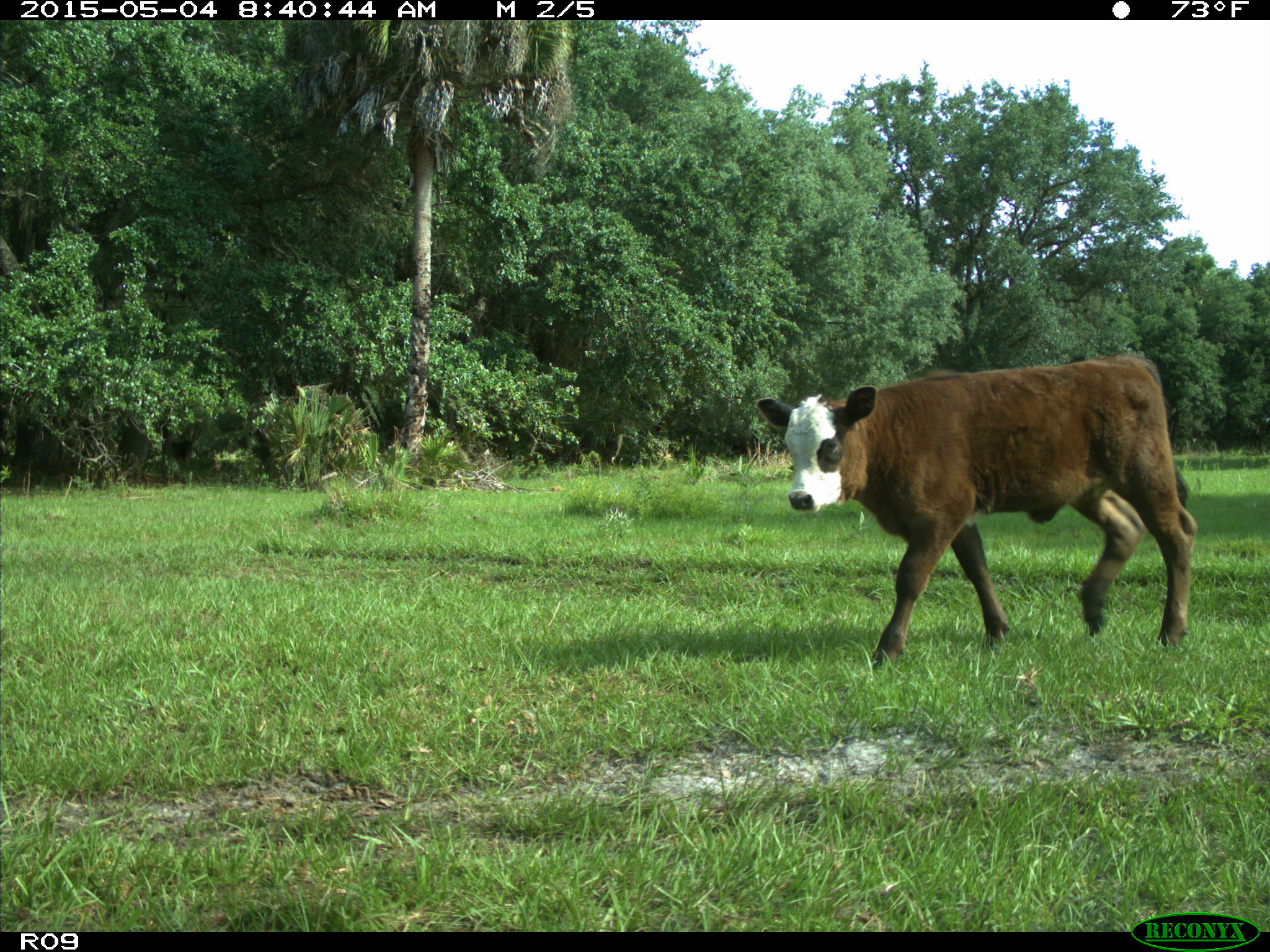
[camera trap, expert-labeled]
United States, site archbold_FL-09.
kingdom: Animalia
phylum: Chordata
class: Mammalia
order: Artiodactyla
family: Bovidae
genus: Bos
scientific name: Bos taurus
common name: domestic cow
Bos taurus (domestic cow).